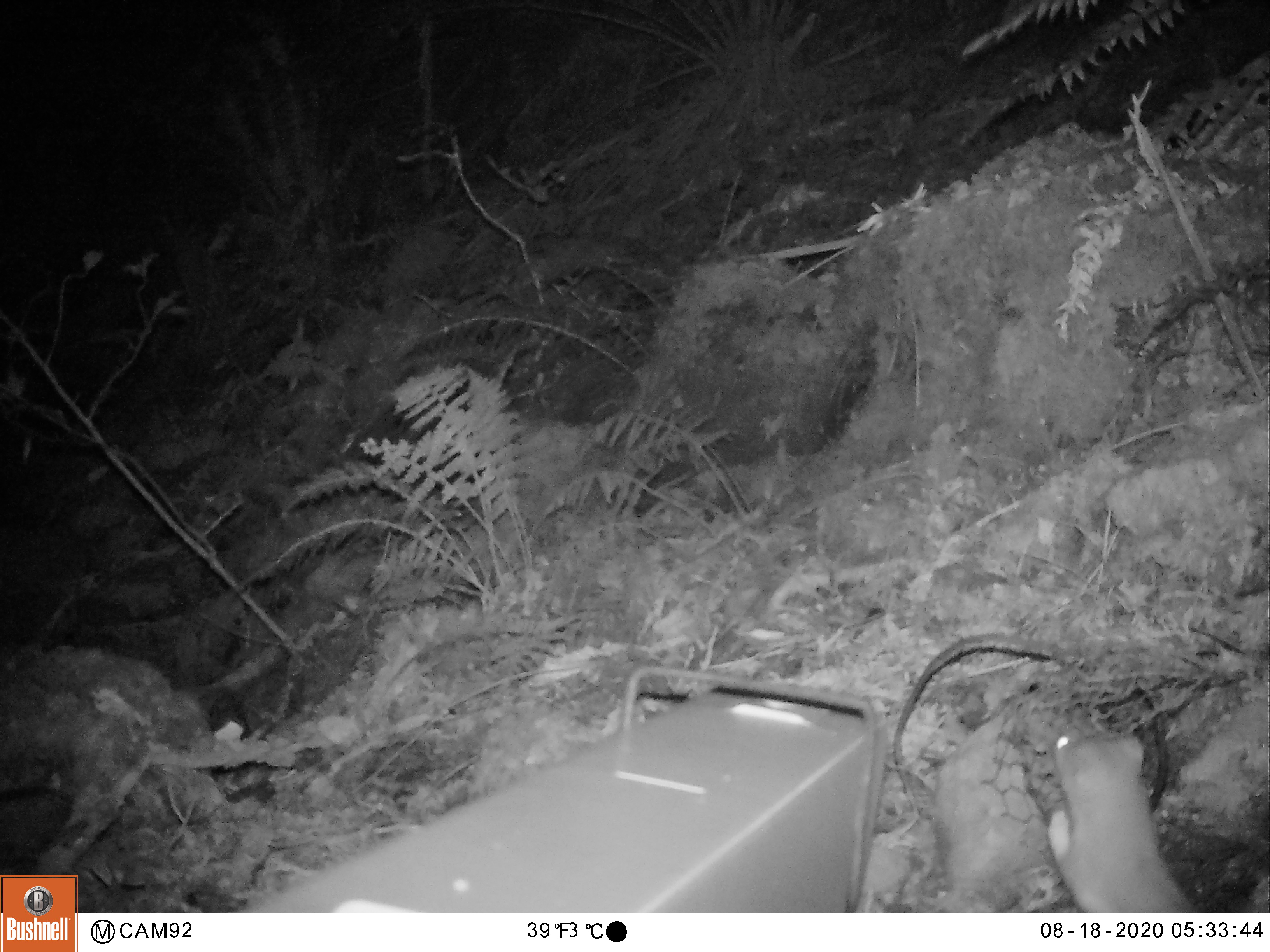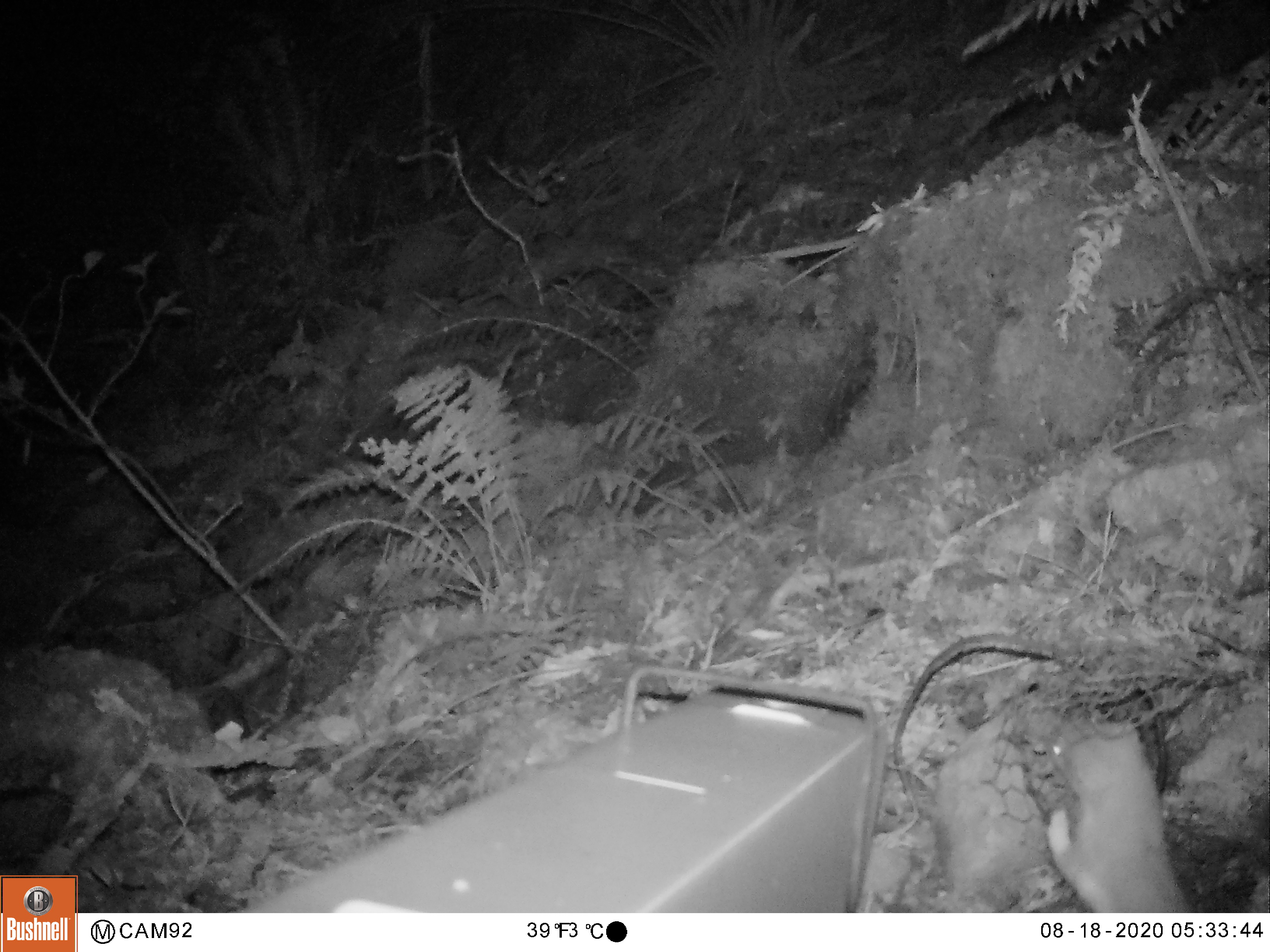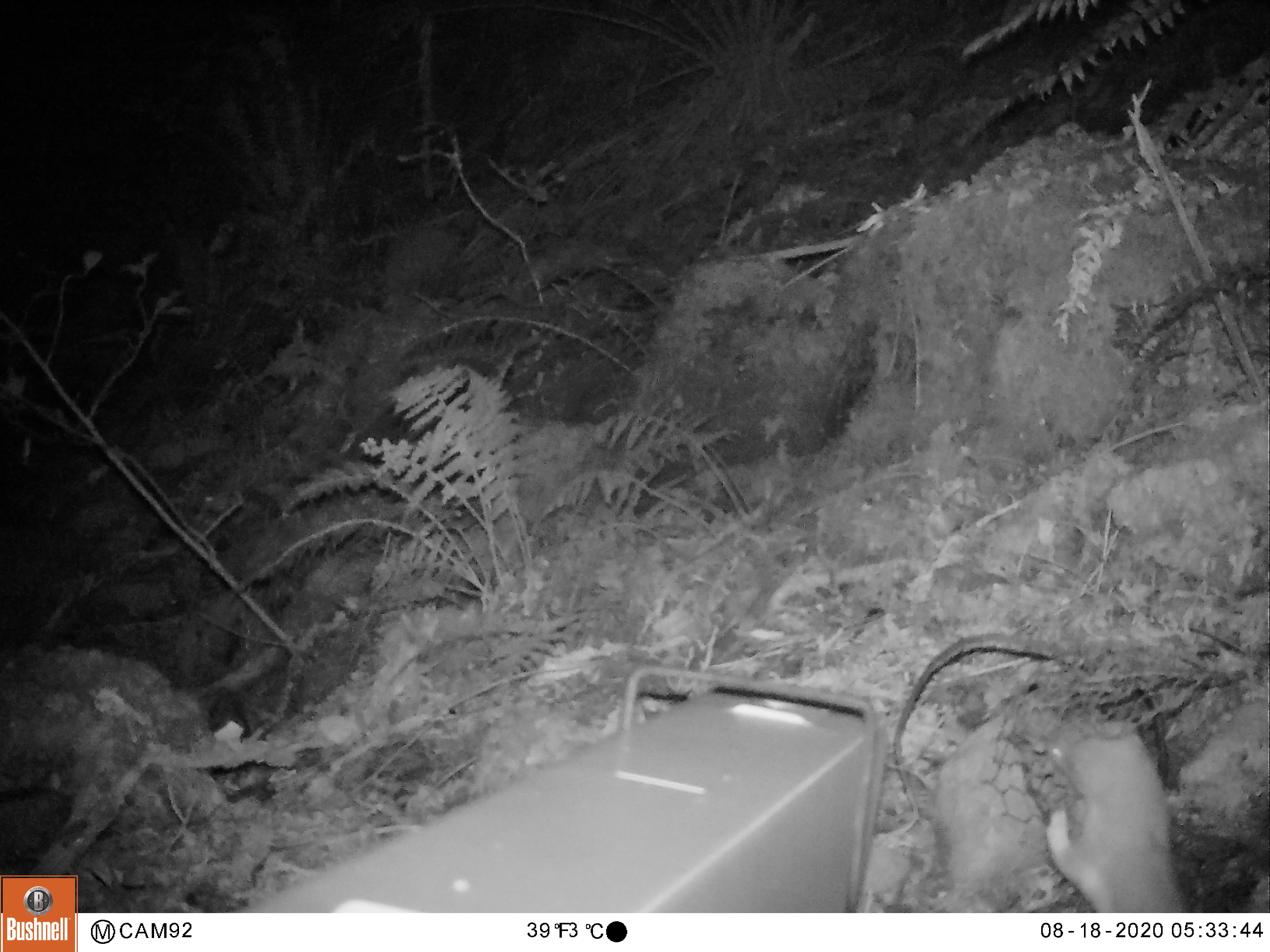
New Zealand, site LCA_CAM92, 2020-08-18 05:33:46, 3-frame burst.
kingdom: Animalia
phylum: Chordata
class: Mammalia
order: Carnivora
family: Mustelidae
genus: Mustela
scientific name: Mustela erminea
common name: stoat